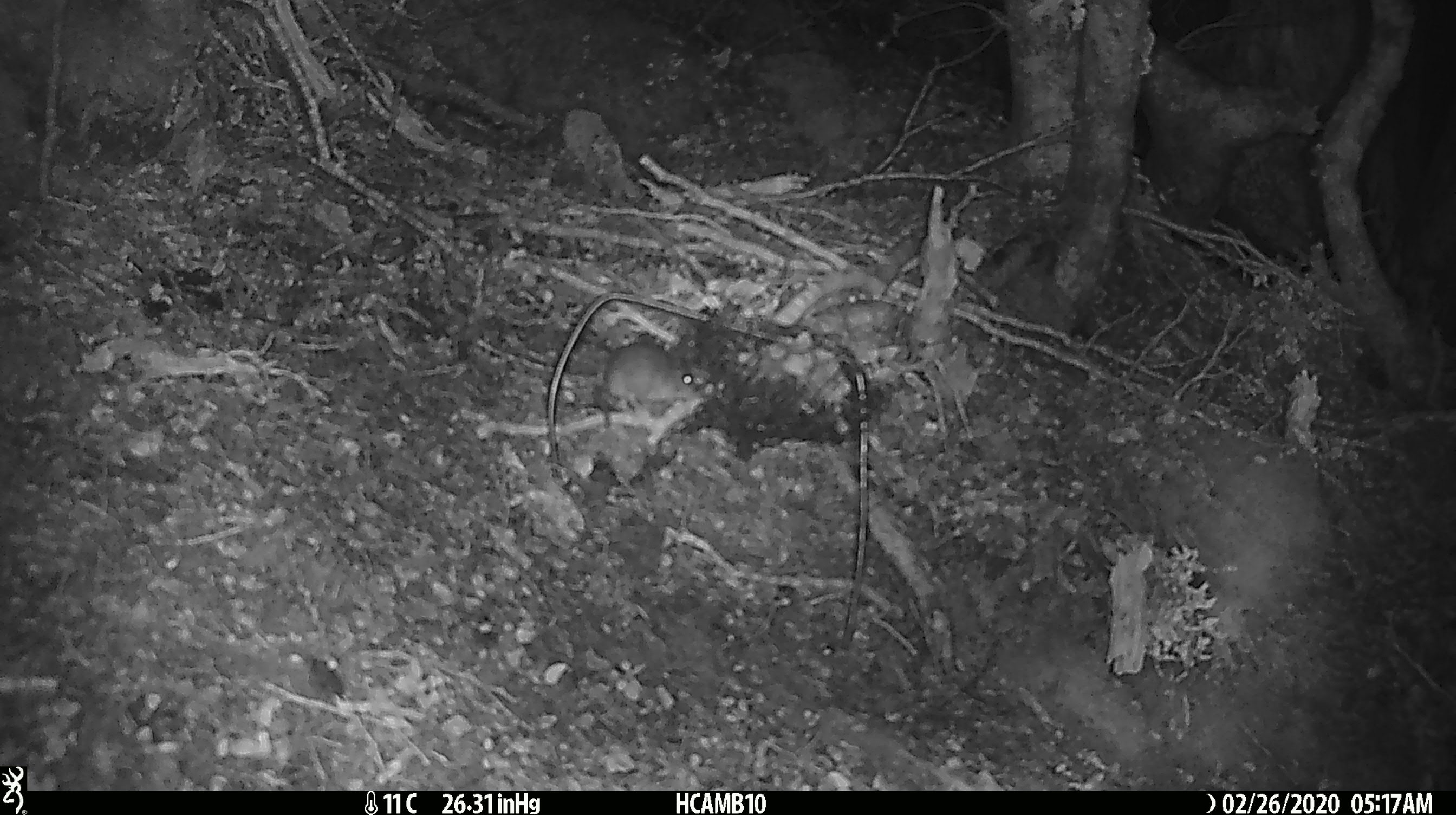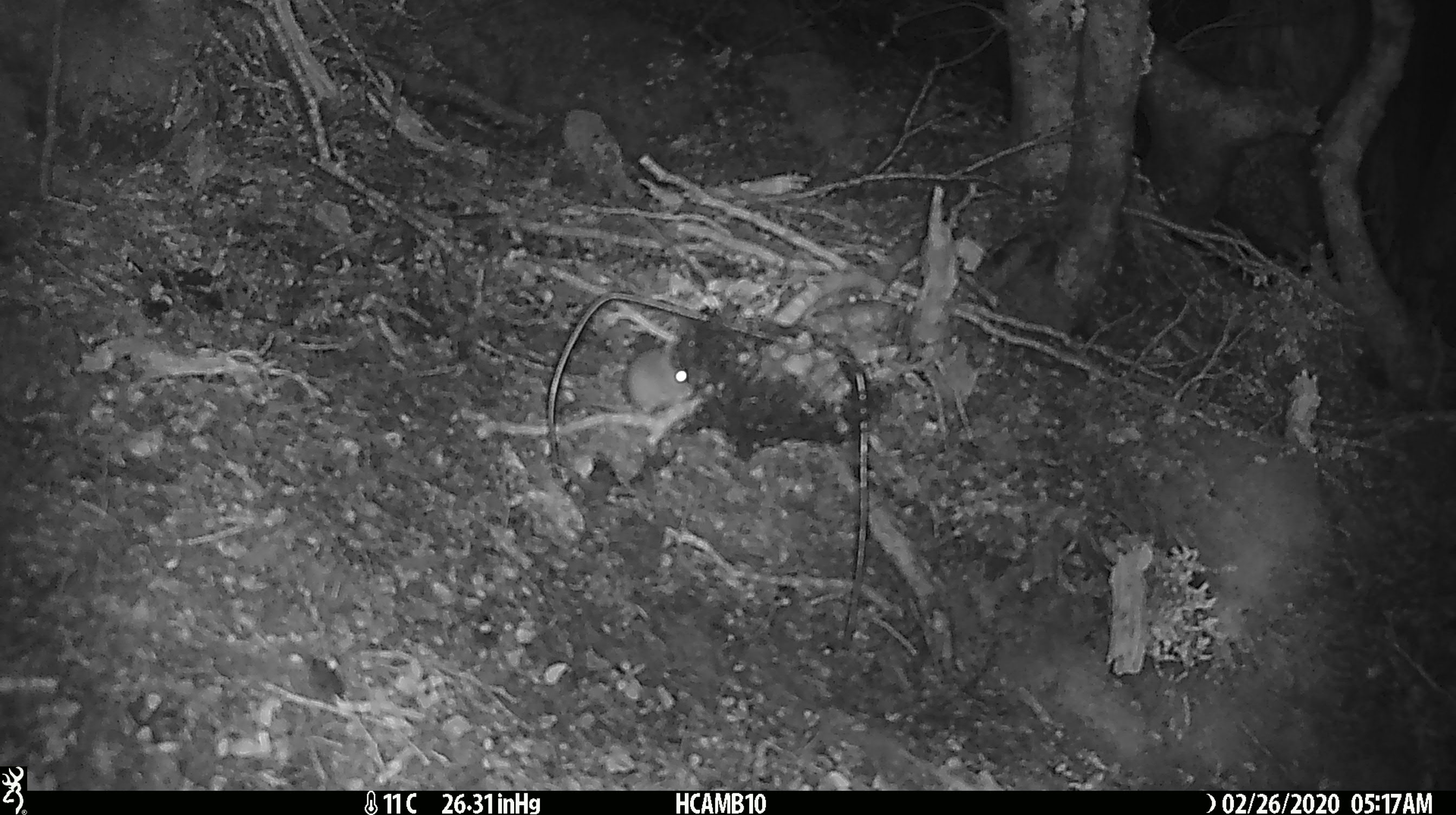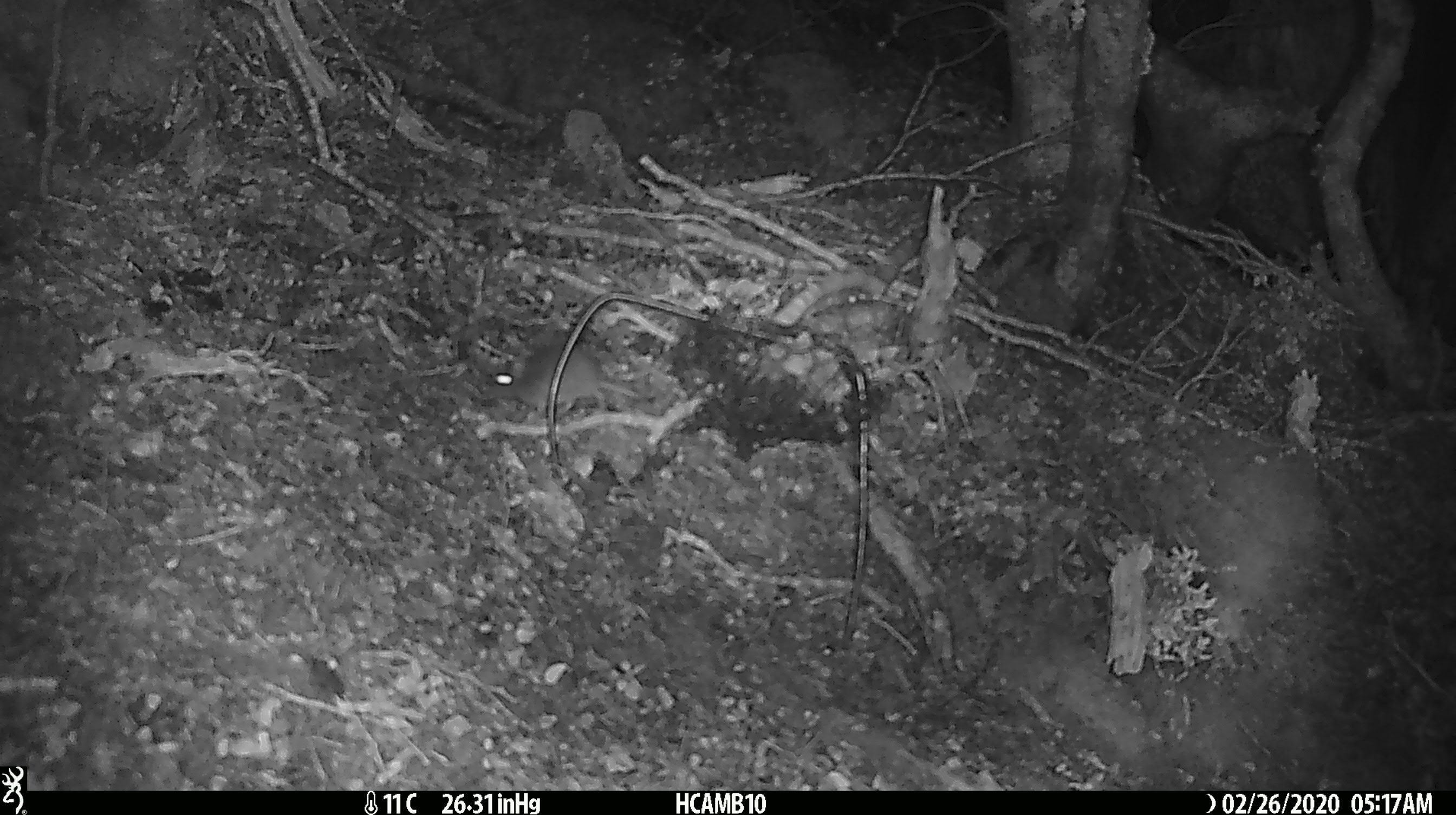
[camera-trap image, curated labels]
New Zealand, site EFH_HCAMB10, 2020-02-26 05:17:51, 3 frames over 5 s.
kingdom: Animalia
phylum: Chordata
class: Mammalia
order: Rodentia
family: Muridae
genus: Mus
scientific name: Mus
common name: mouse